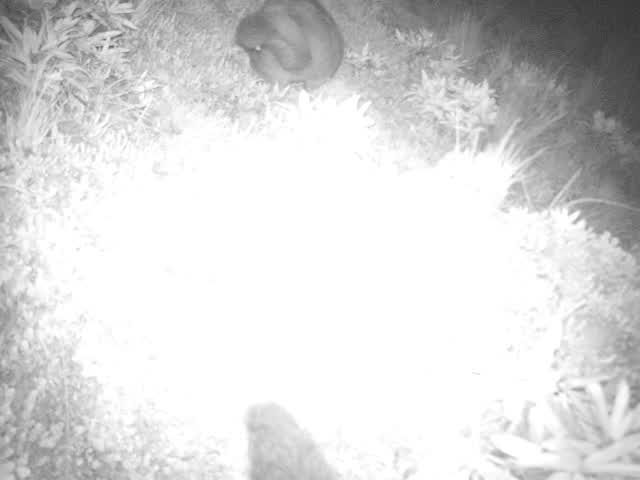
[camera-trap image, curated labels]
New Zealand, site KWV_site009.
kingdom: Animalia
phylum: Chordata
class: Mammalia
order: Diprotodontia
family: Phalangeridae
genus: Trichosurus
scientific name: Trichosurus vulpecula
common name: common brushtail possum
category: possum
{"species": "possum (common brushtail possum) (Trichosurus vulpecula)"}